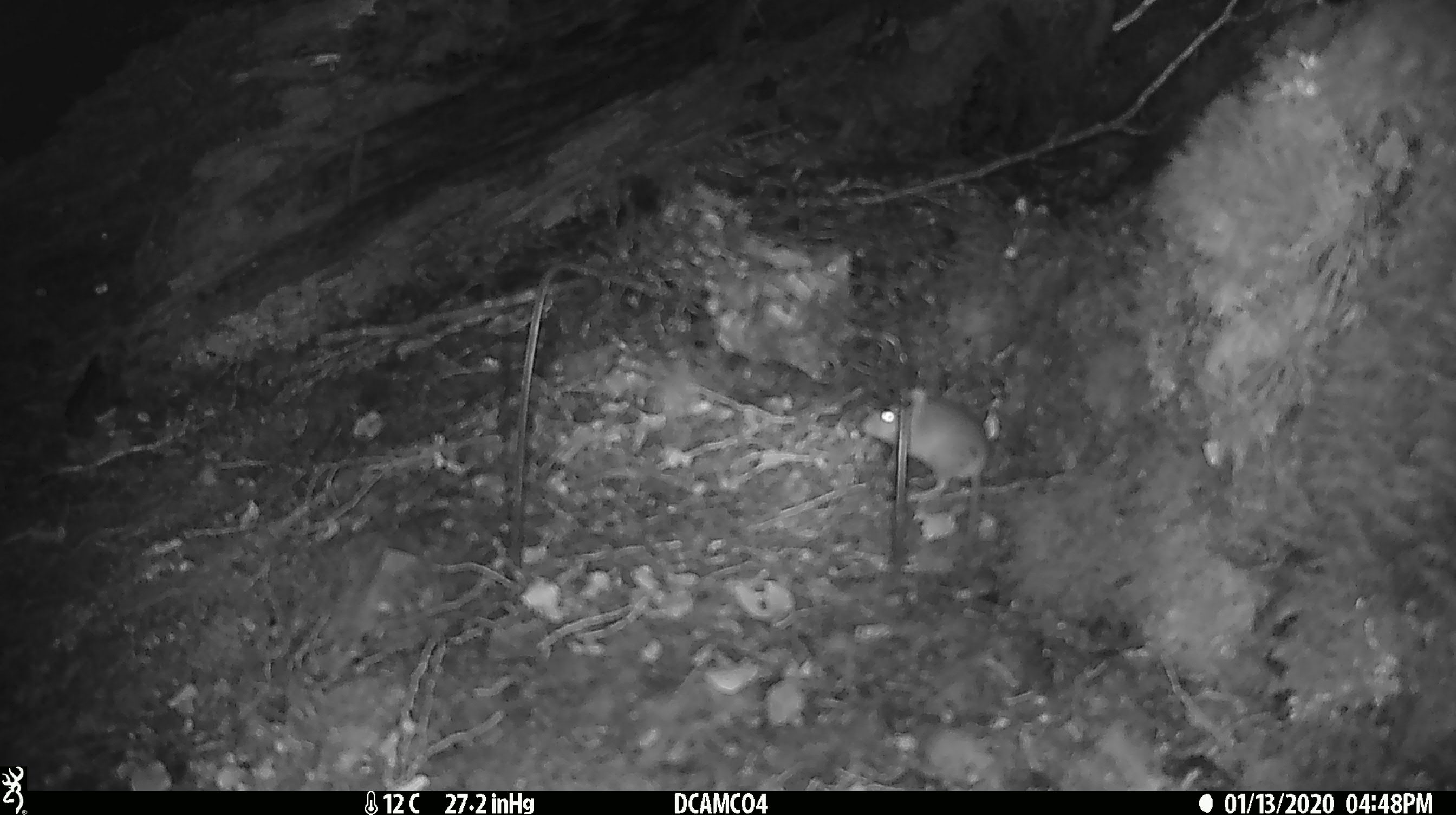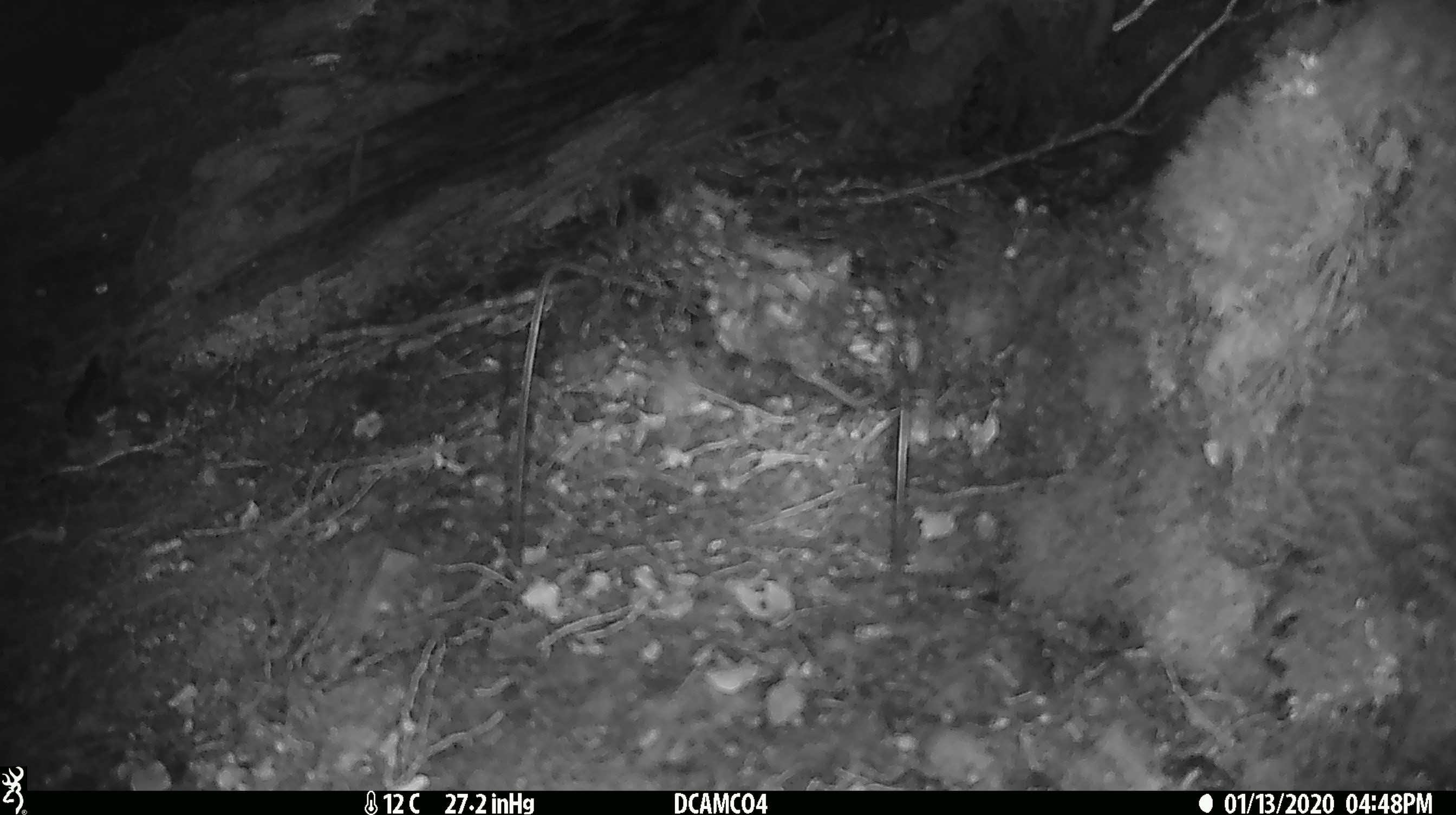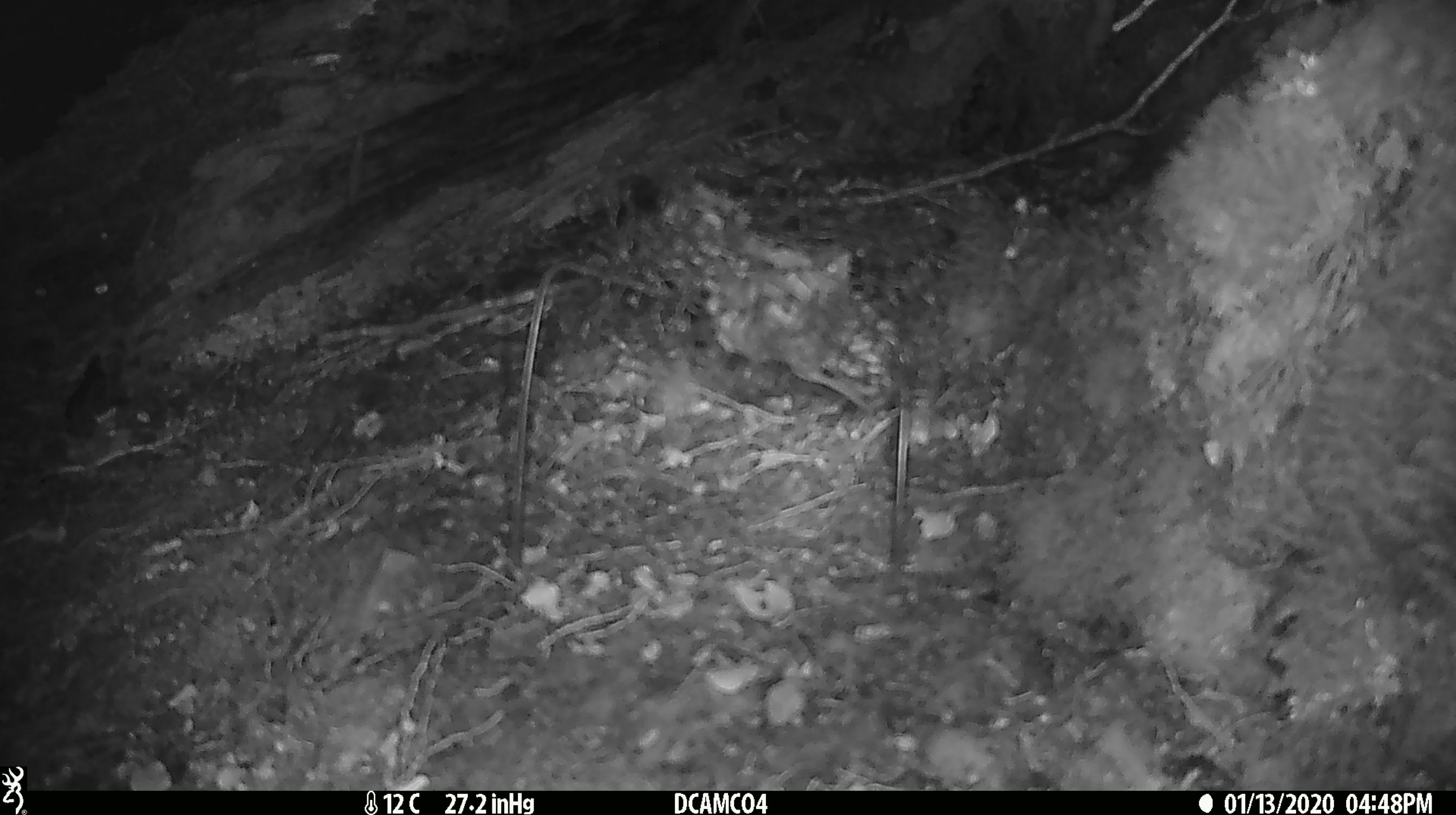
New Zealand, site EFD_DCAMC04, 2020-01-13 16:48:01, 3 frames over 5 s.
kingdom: Animalia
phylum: Chordata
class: Mammalia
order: Rodentia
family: Muridae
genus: Mus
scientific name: Mus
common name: mouse